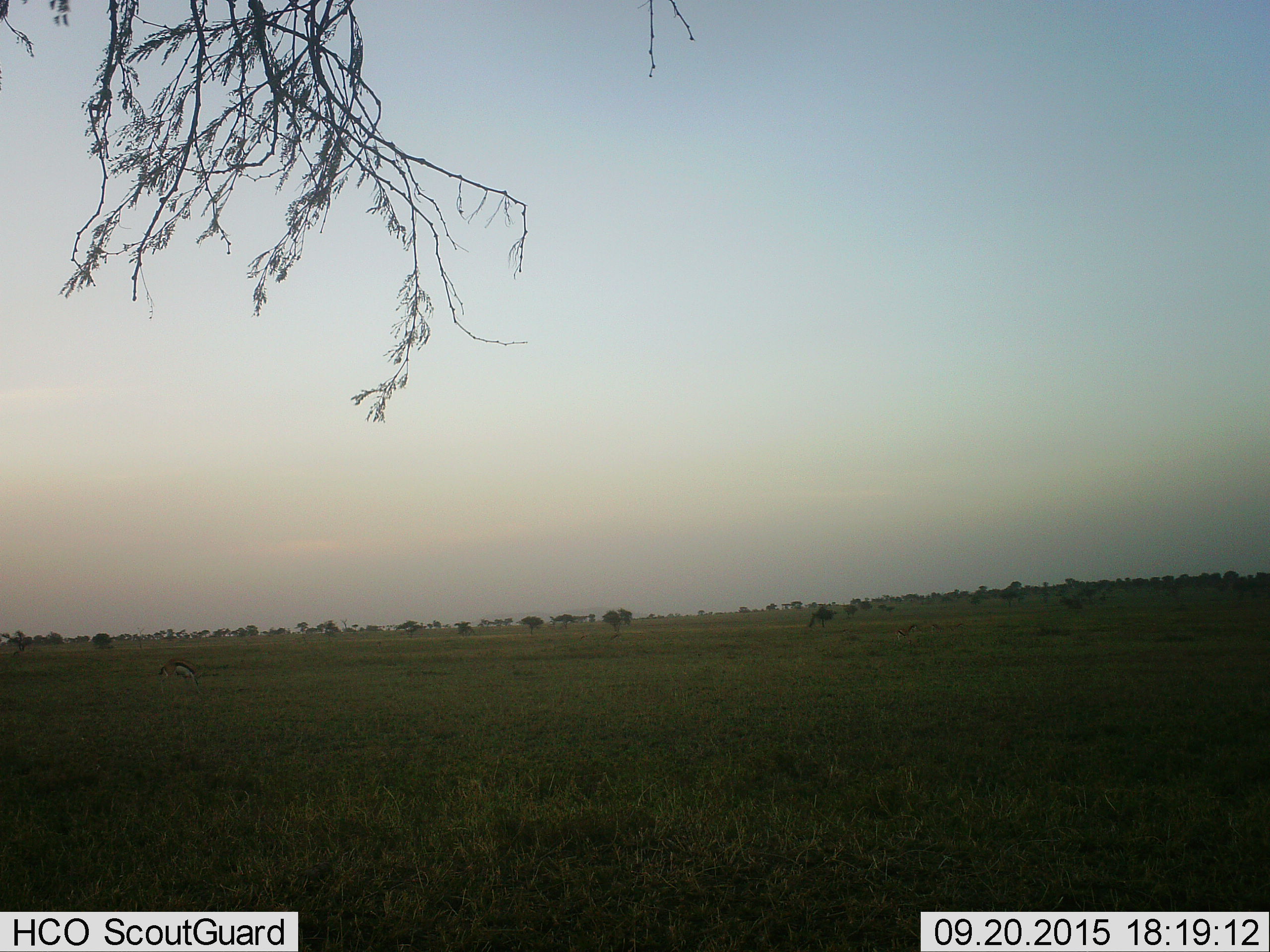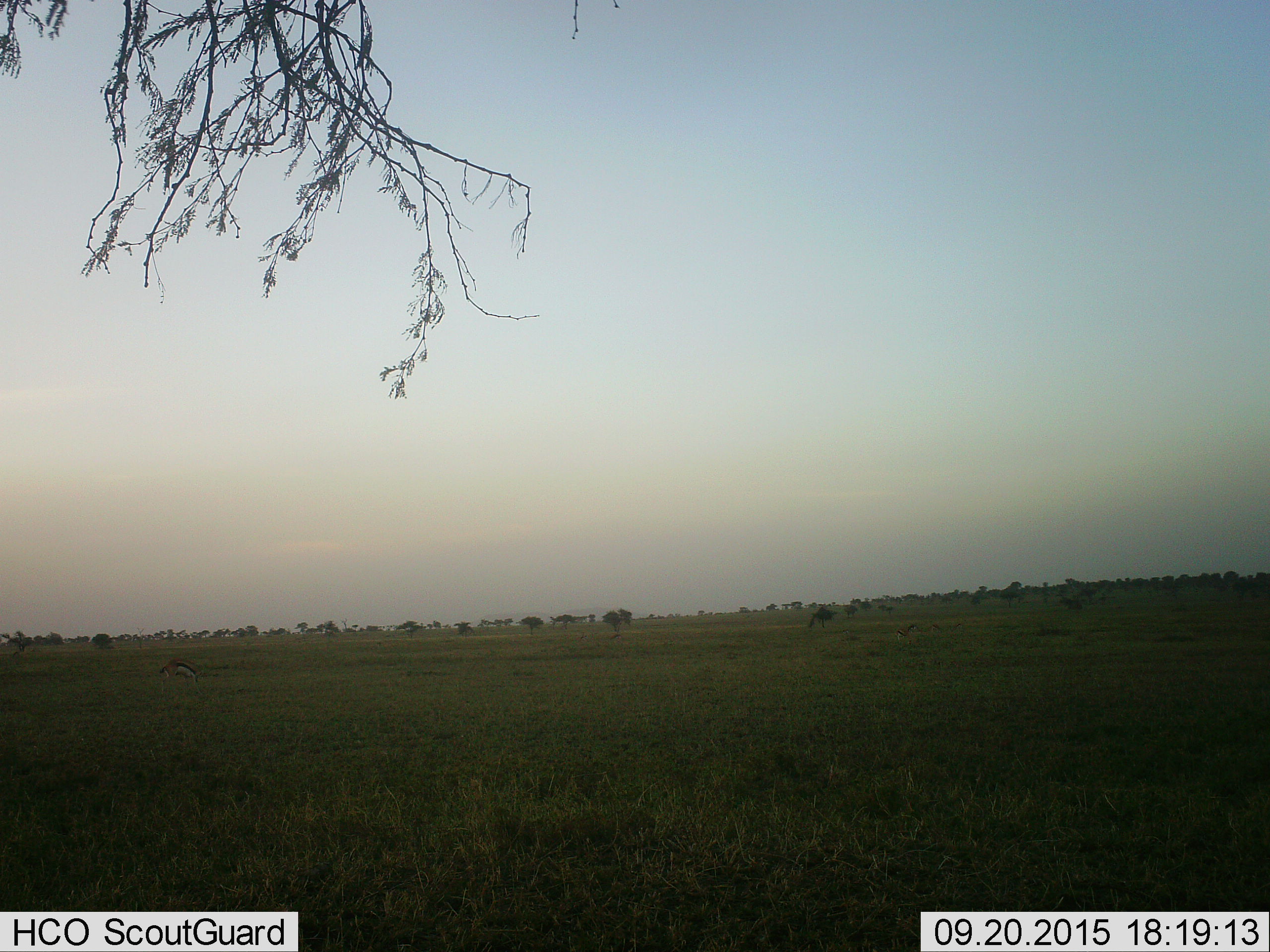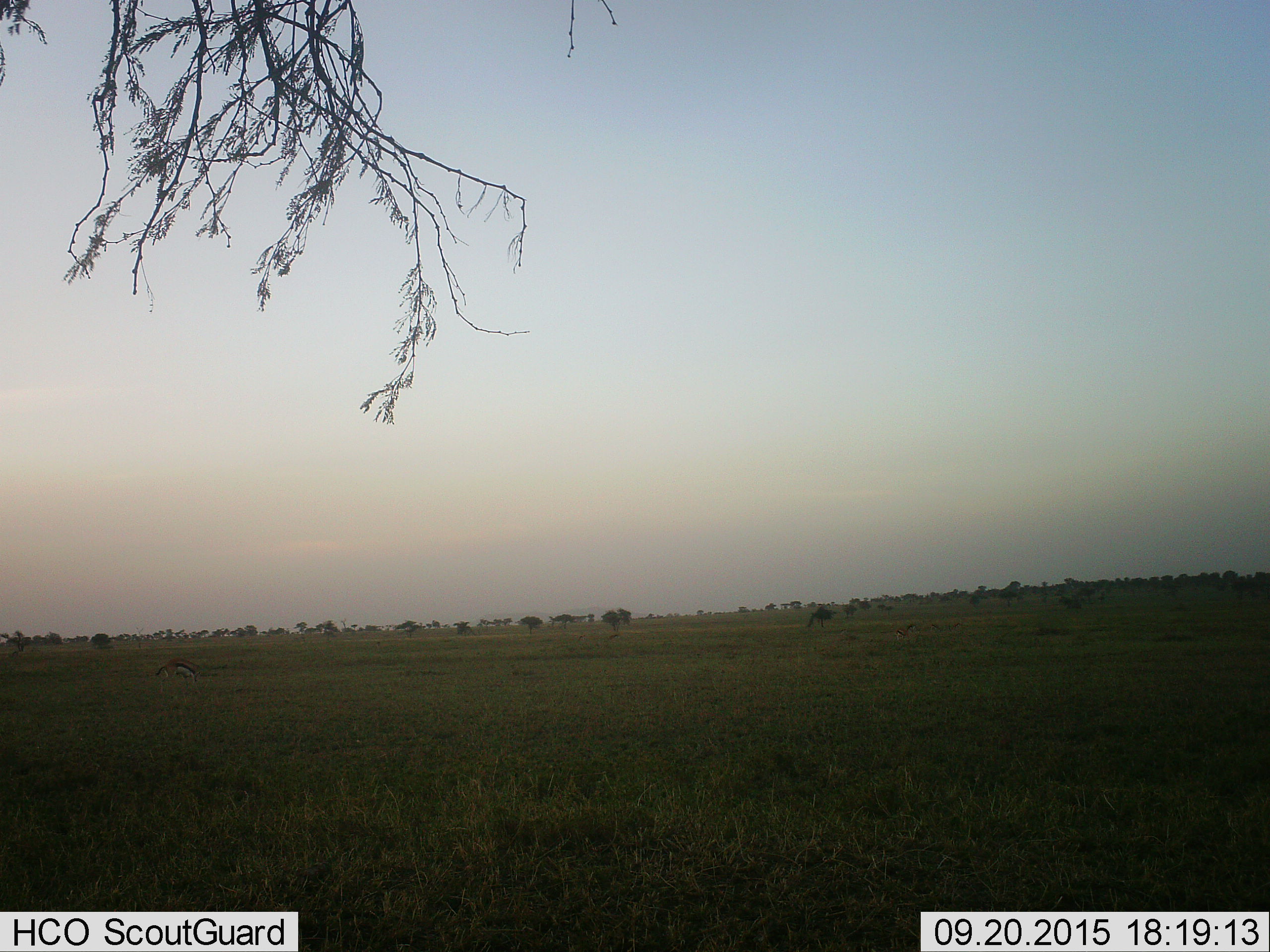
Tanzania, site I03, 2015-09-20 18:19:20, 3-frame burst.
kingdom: Animalia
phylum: Chordata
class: Mammalia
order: Artiodactyla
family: Bovidae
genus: Eudorcas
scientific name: Eudorcas thomsonii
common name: thomson's gazelle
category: gazellethomsons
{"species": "gazellethomsons (thomson's gazelle) (Eudorcas thomsonii)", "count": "3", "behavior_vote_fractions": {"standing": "43%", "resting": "0%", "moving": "14%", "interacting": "0%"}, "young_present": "0%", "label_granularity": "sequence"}